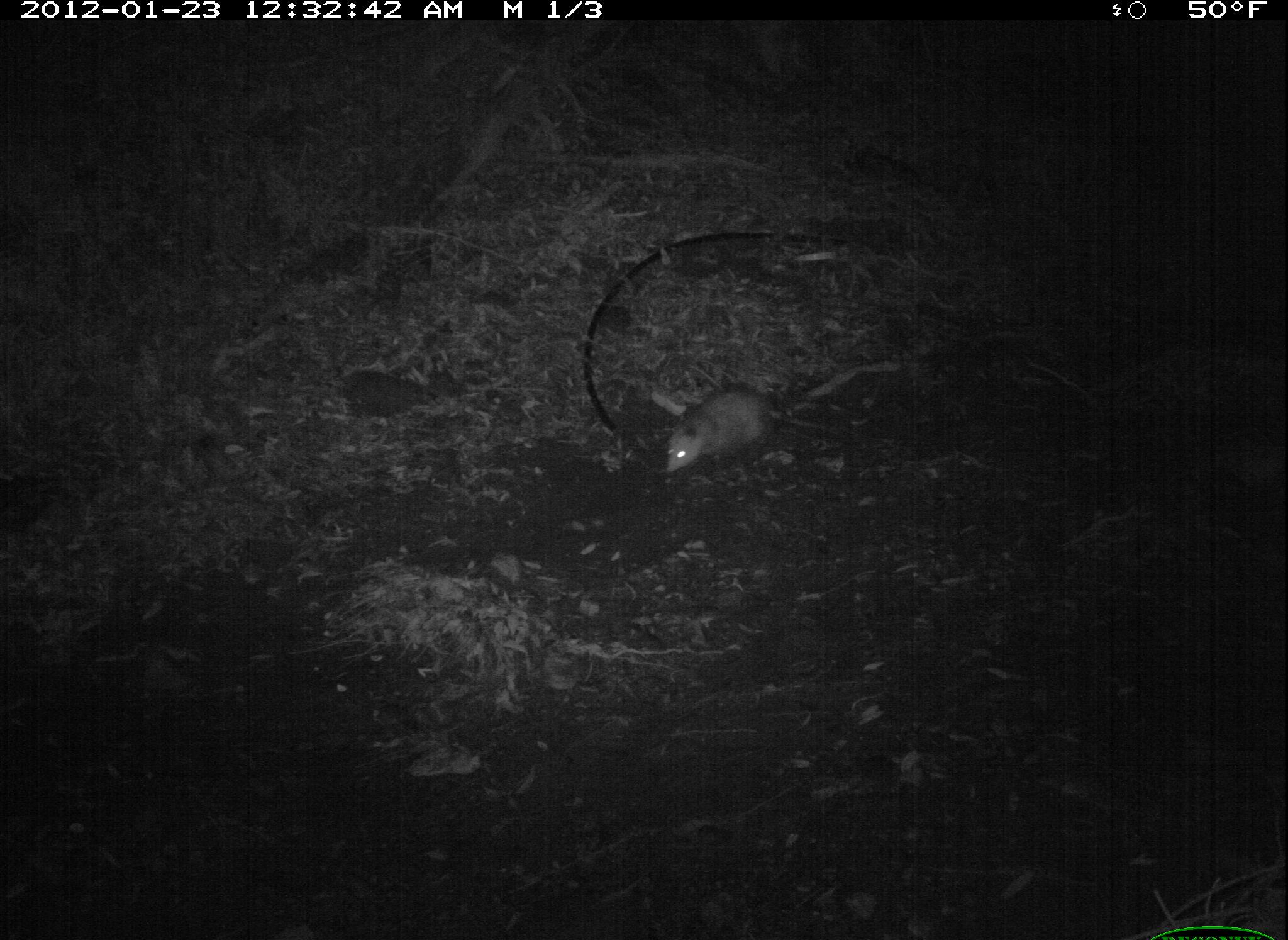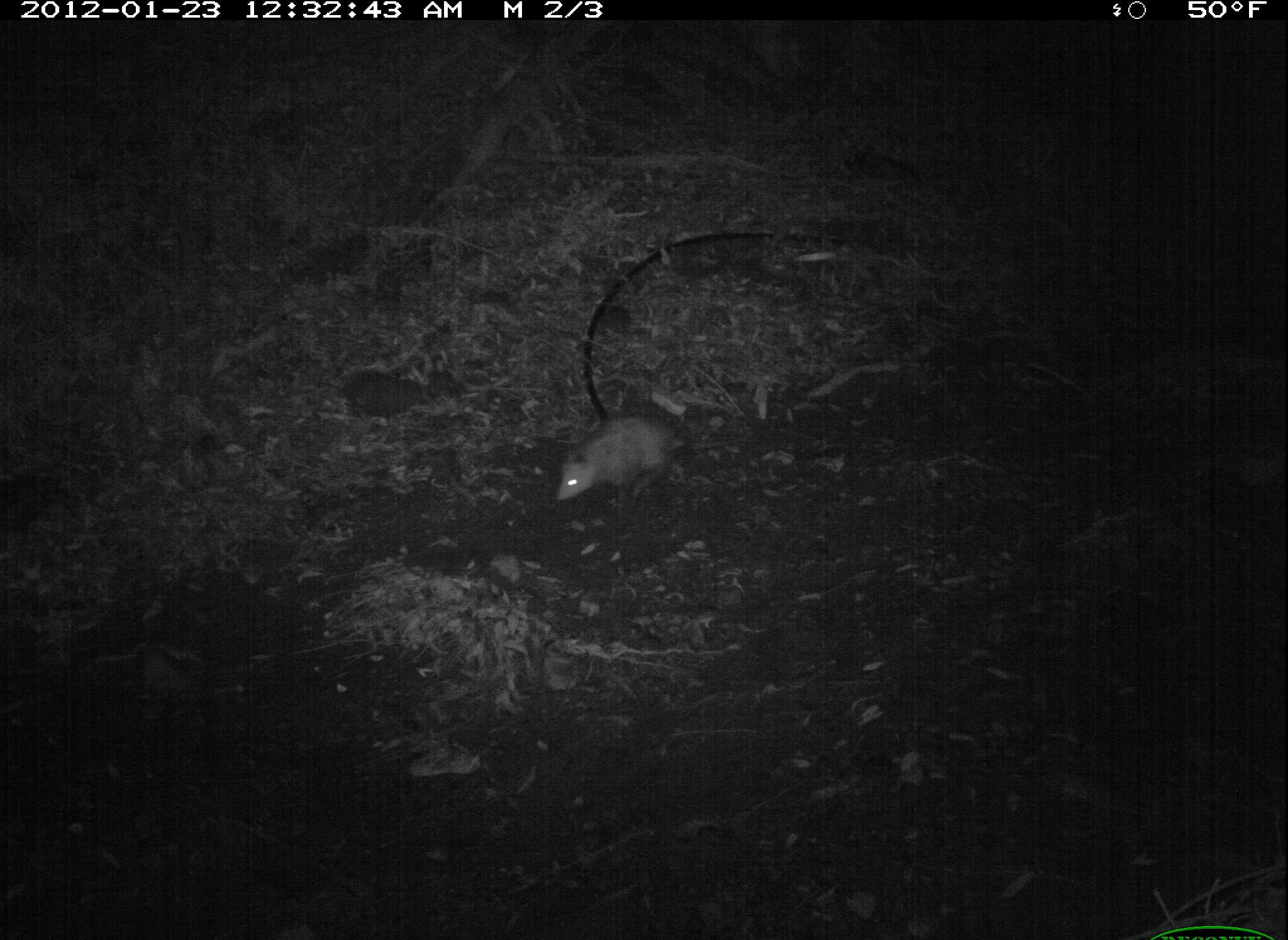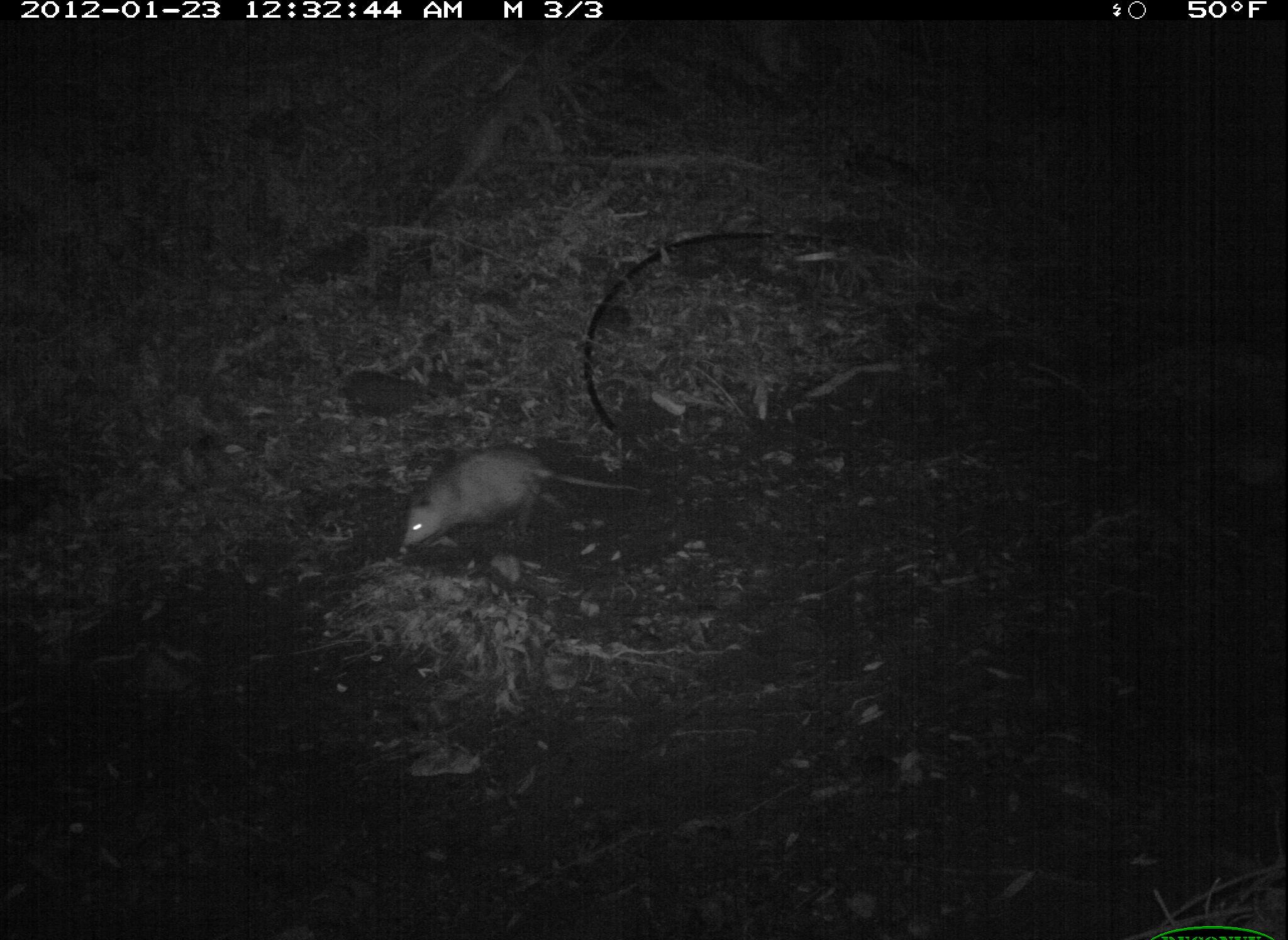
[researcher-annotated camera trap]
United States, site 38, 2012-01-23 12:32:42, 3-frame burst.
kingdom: Animalia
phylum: Chordata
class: Mammalia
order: Didelphimorphia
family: Didelphidae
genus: Didelphis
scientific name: Didelphis virginiana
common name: virginia opossum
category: opossum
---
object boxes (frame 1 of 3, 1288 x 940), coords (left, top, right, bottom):
opossum: (650, 374, 857, 496)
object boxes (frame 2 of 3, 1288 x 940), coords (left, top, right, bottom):
opossum: (546, 406, 795, 511)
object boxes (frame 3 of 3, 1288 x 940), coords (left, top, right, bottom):
opossum: (372, 439, 654, 570)